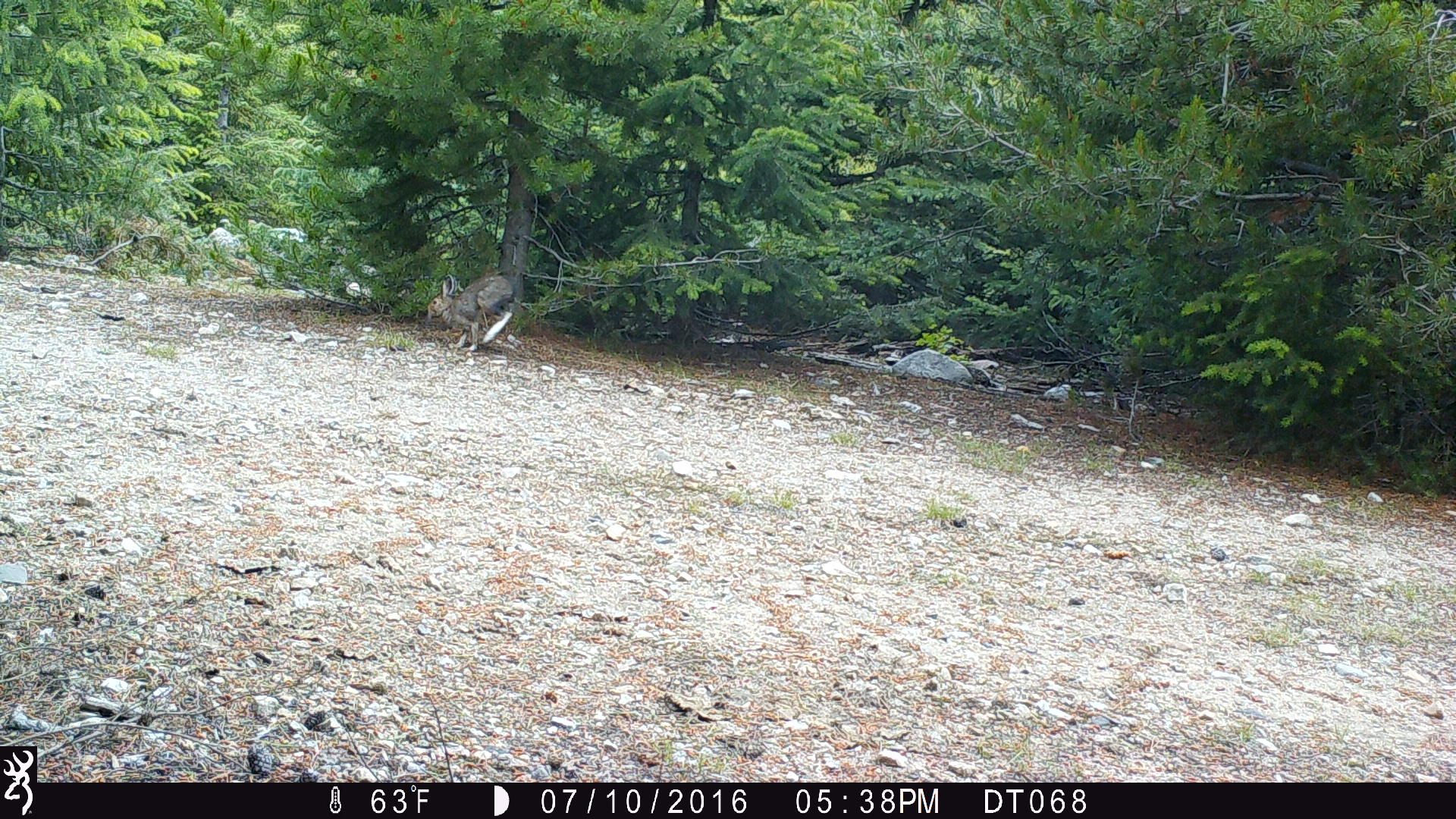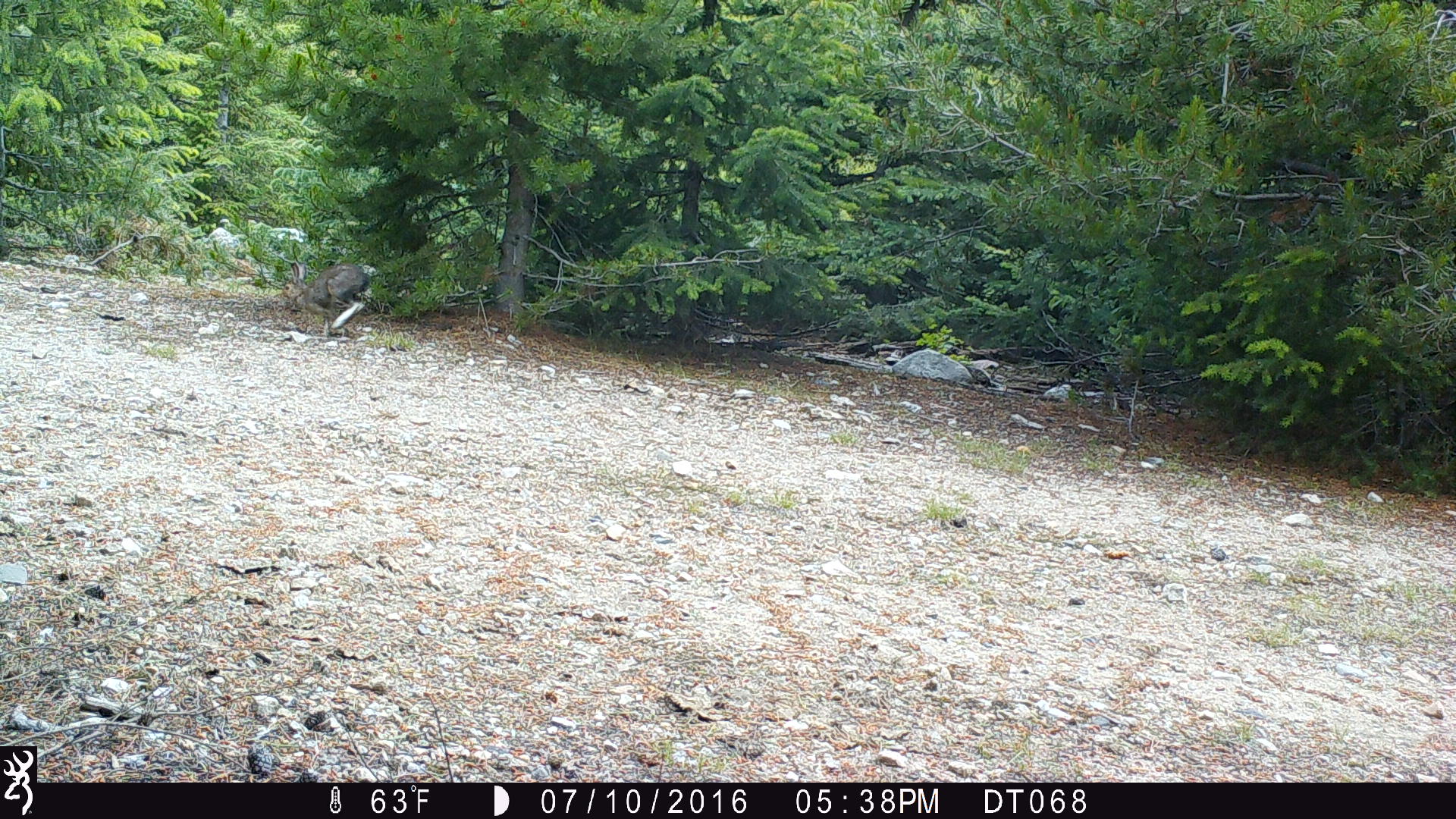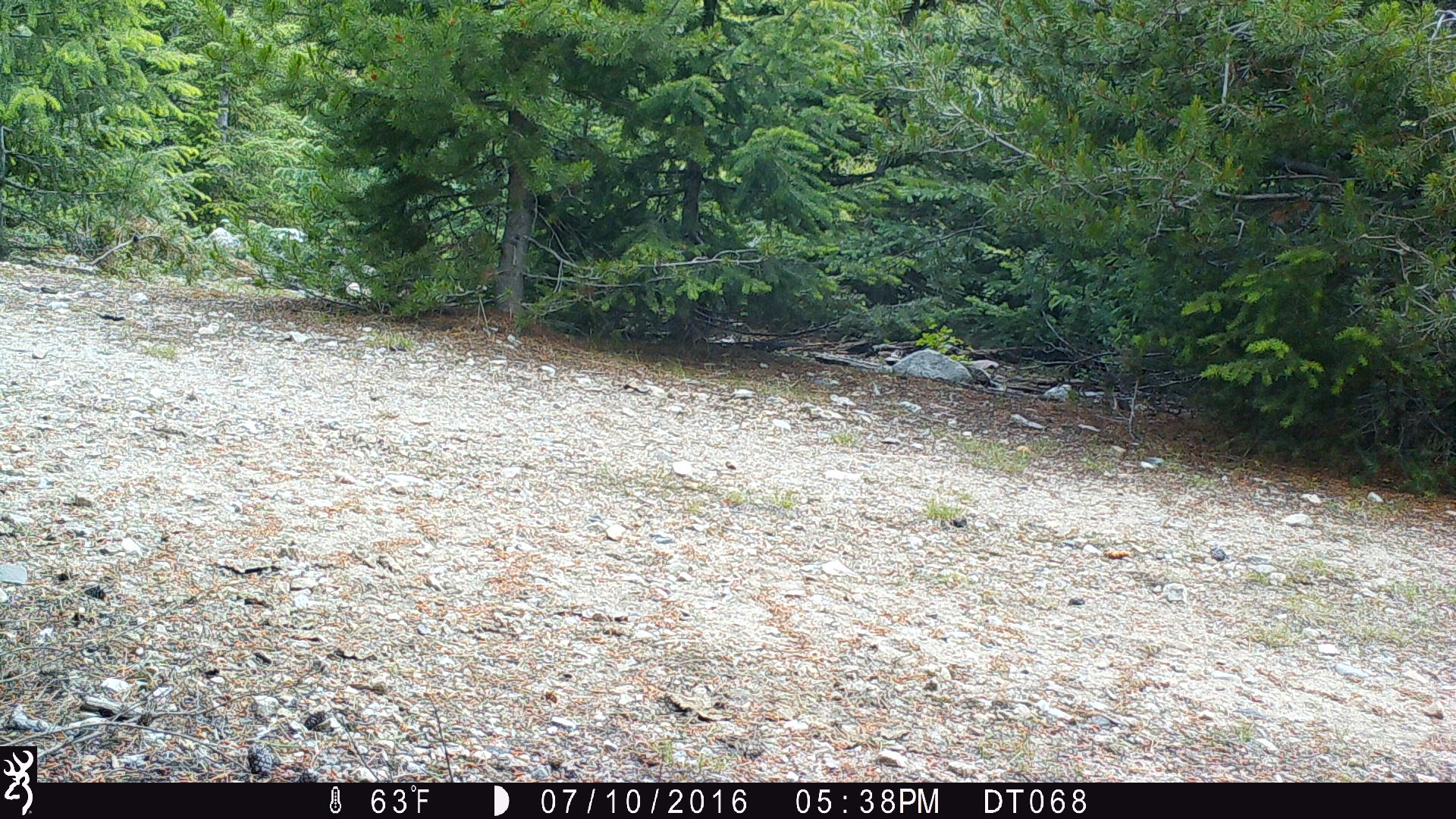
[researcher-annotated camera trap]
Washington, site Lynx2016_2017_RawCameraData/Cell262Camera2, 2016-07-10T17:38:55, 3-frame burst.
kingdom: Animalia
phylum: Chordata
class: Mammalia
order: Lagomorpha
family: Leporidae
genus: Lepus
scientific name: Lepus americanus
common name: snowshoe hare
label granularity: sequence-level